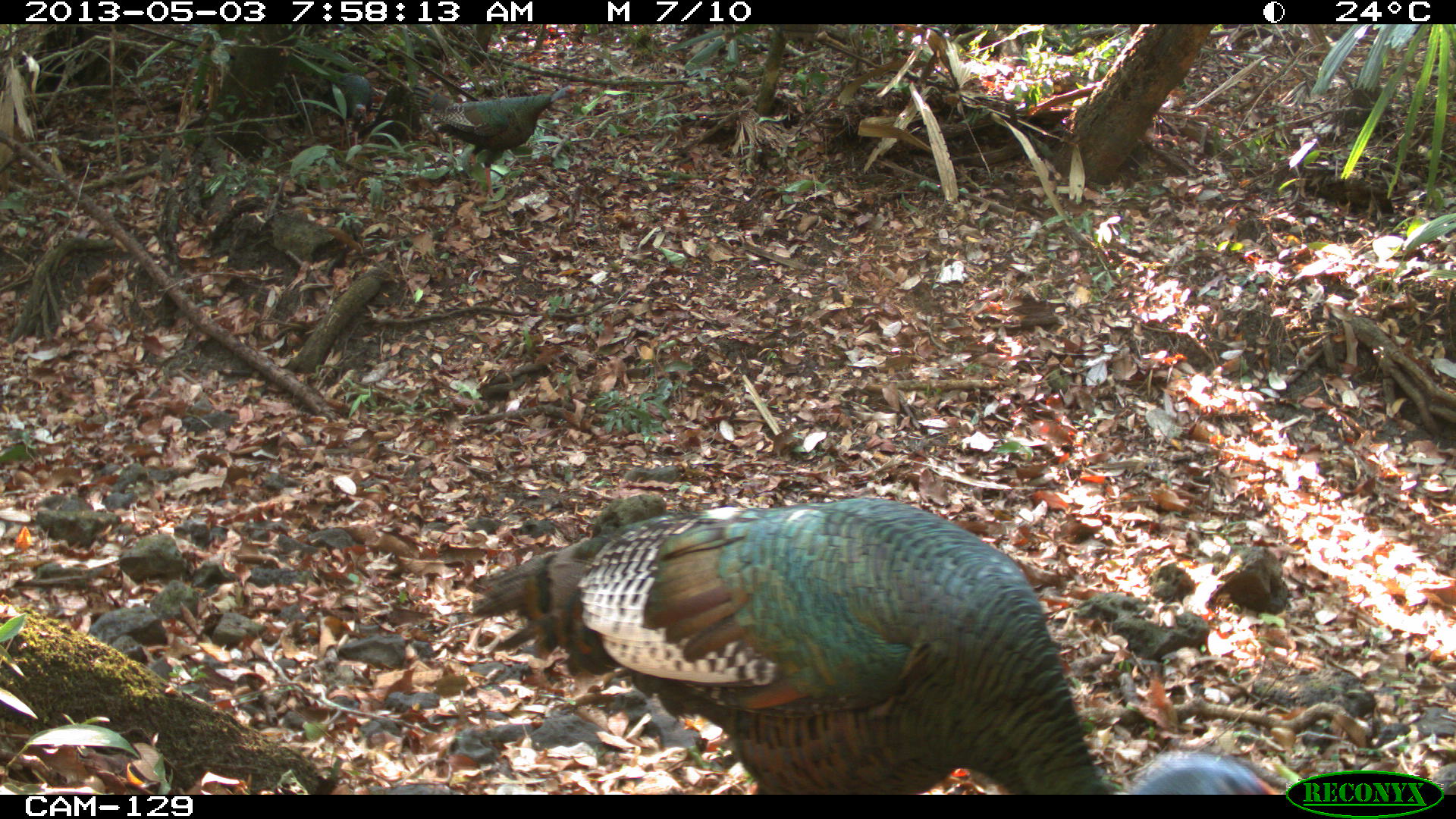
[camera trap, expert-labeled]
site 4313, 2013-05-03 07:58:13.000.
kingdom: Animalia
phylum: Chordata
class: Aves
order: Galliformes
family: Phasianidae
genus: Meleagris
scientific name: Meleagris ocellata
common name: ocellated turkey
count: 3